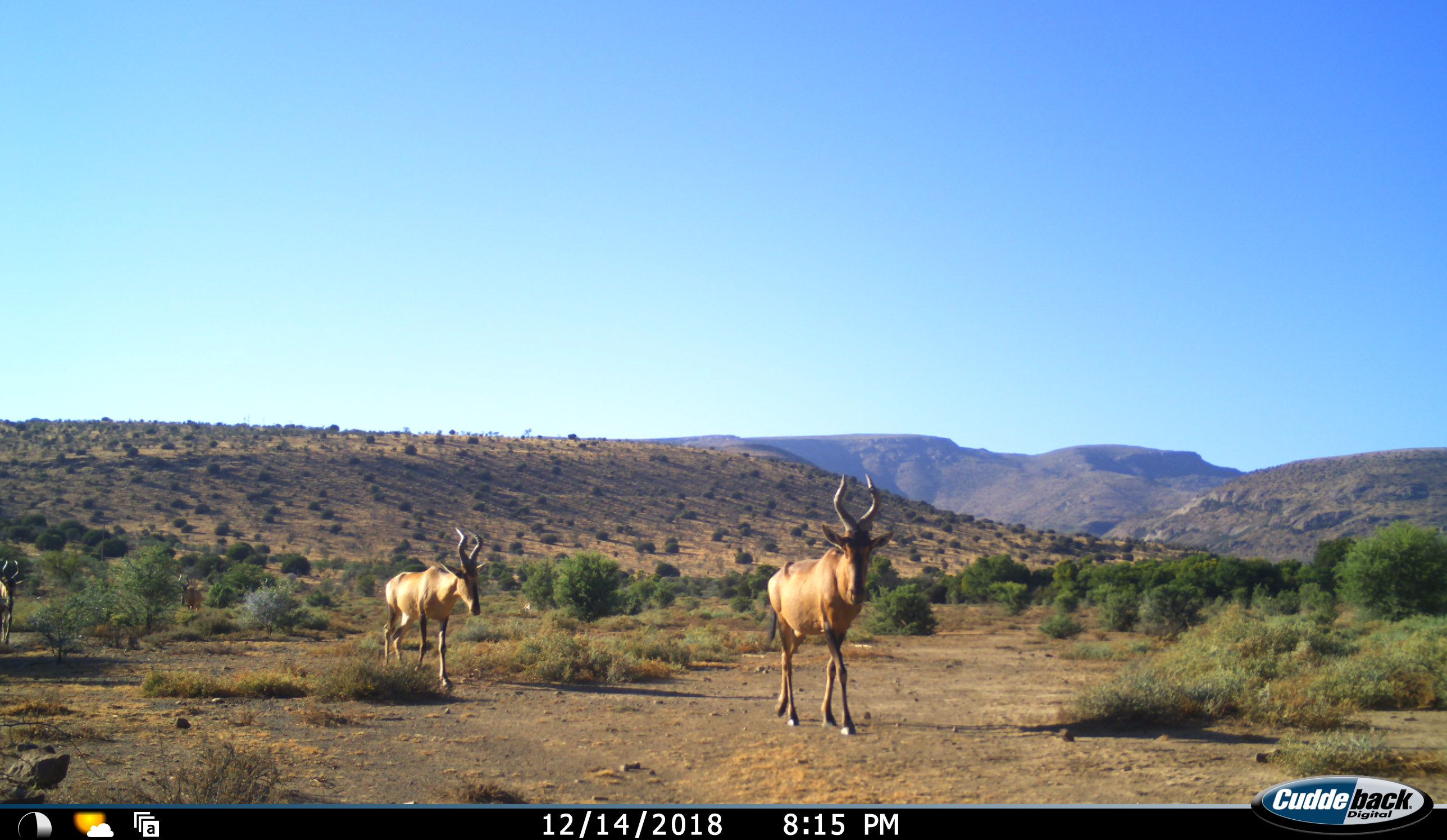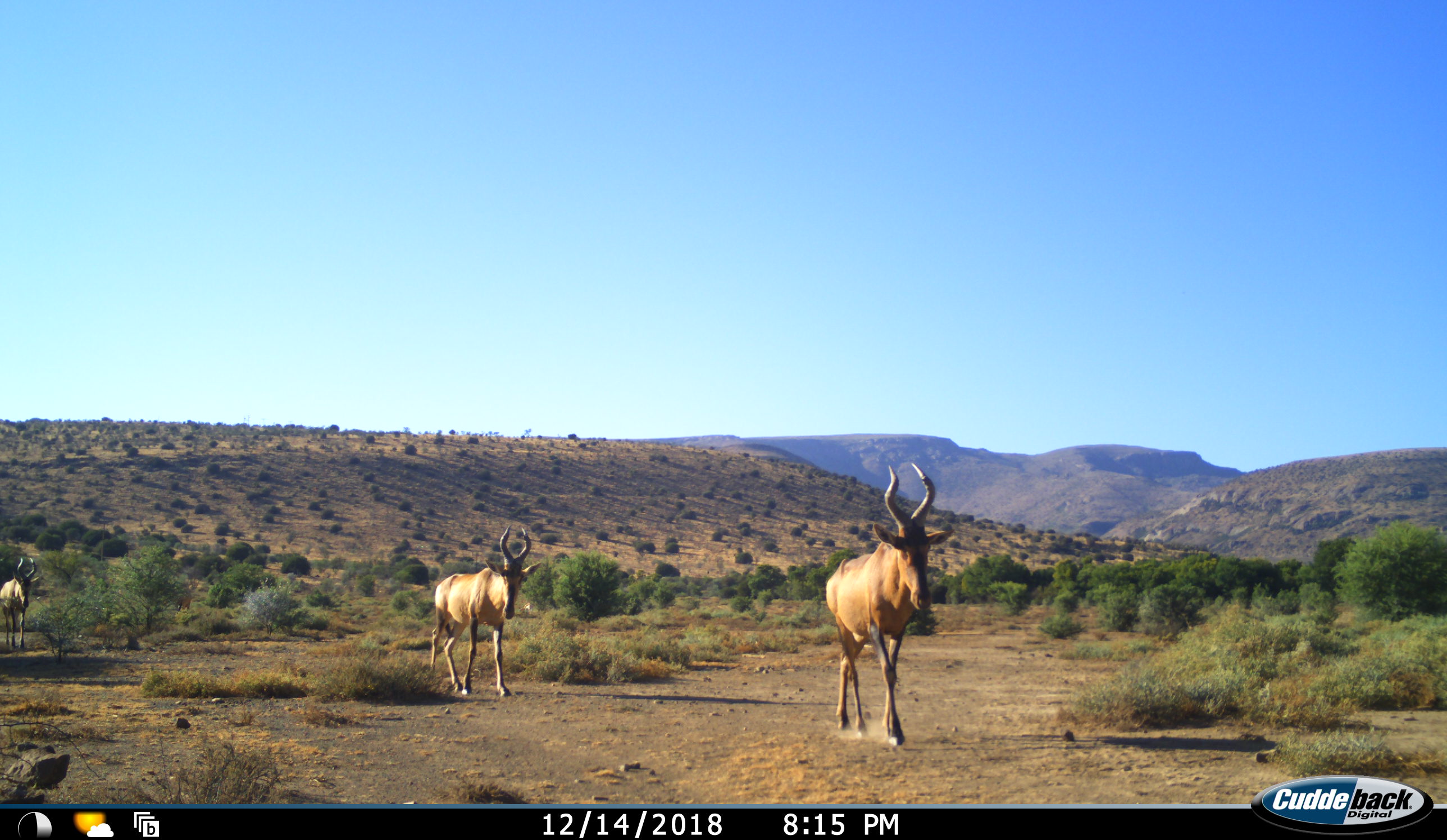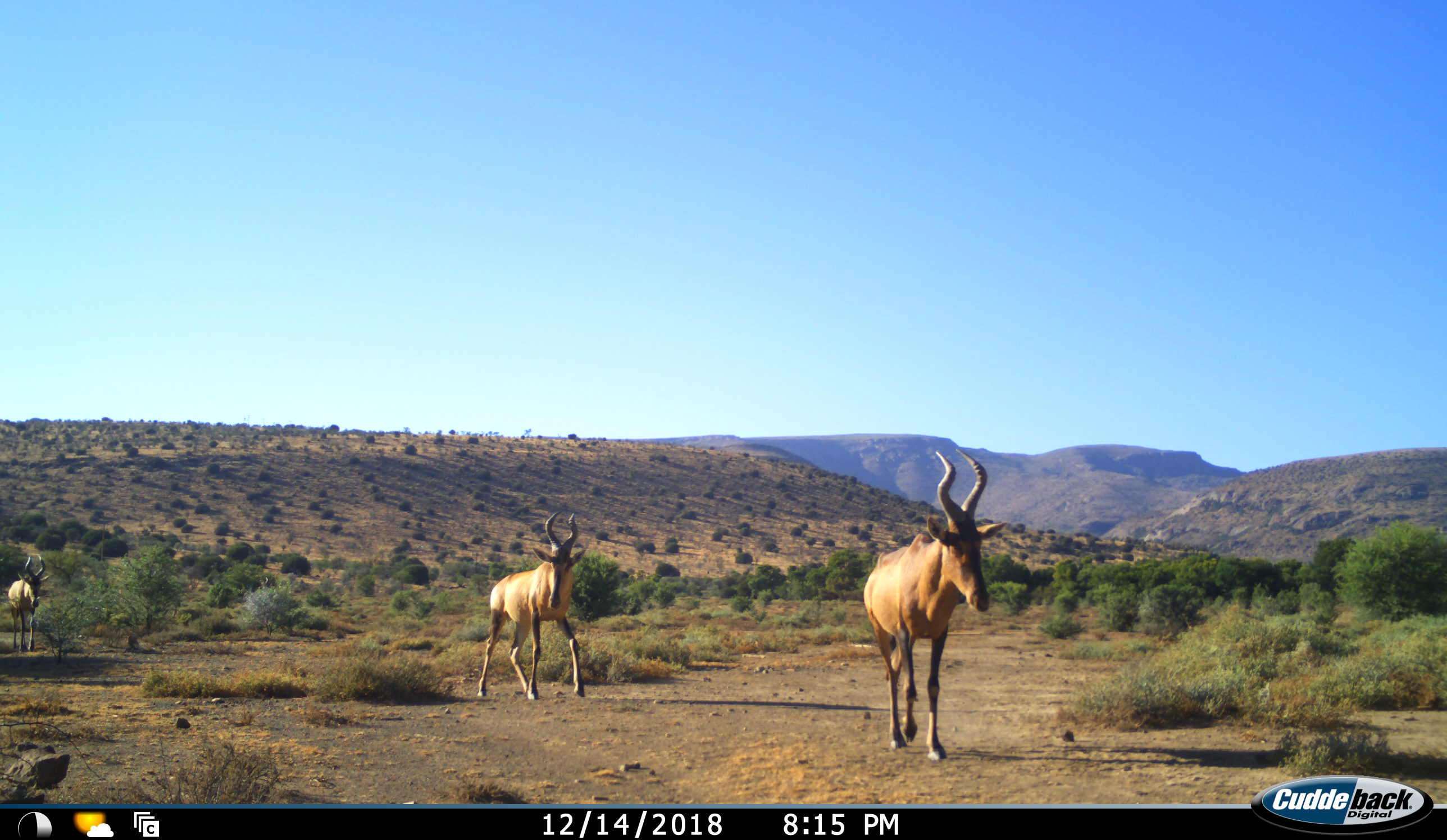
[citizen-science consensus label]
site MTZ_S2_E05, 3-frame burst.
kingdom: Animalia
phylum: Chordata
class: Mammalia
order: Artiodactyla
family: Bovidae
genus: Alcelaphus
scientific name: Alcelaphus buselaphus caama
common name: red hartebeest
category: hartebeestred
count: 3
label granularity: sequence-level